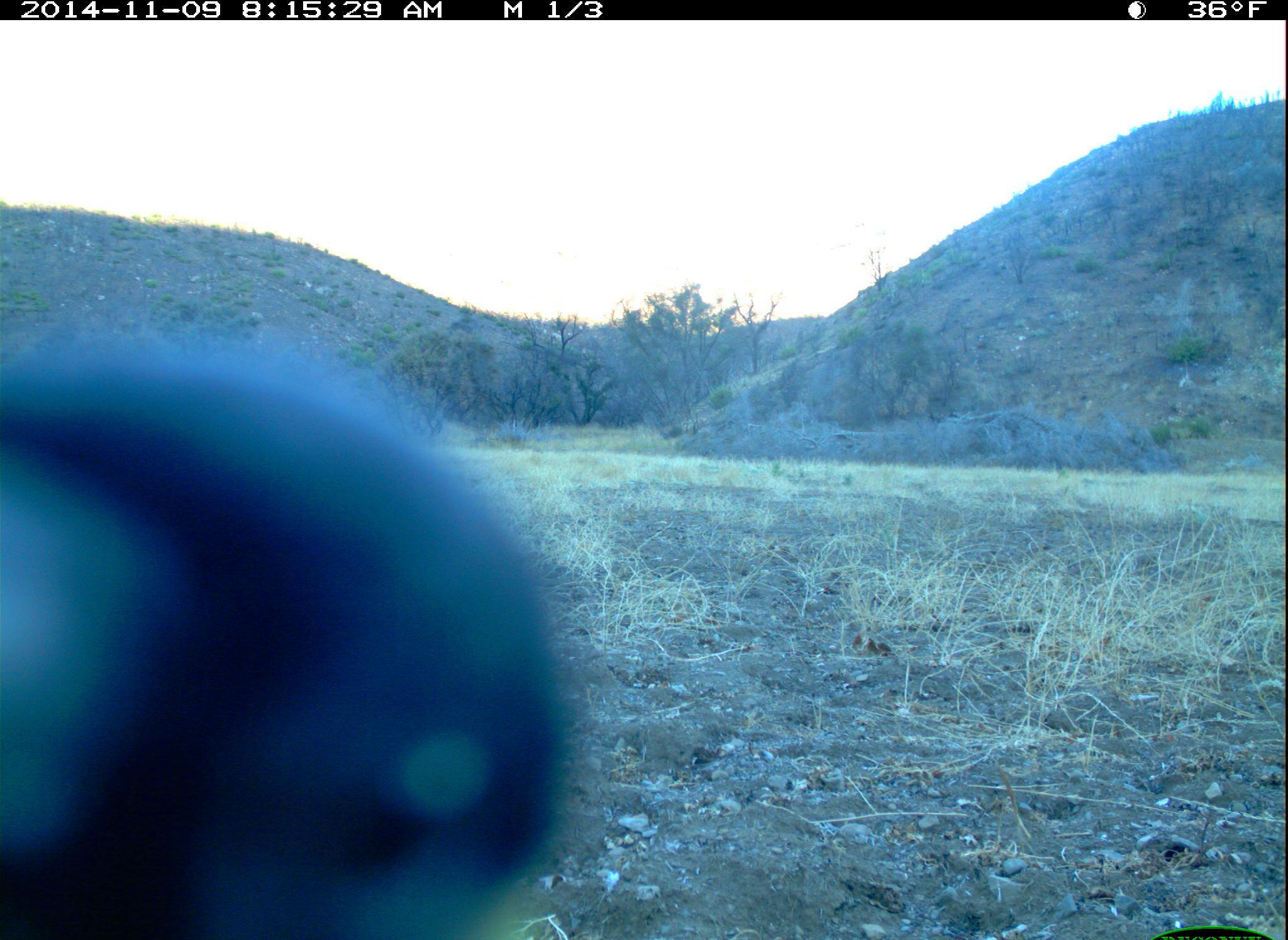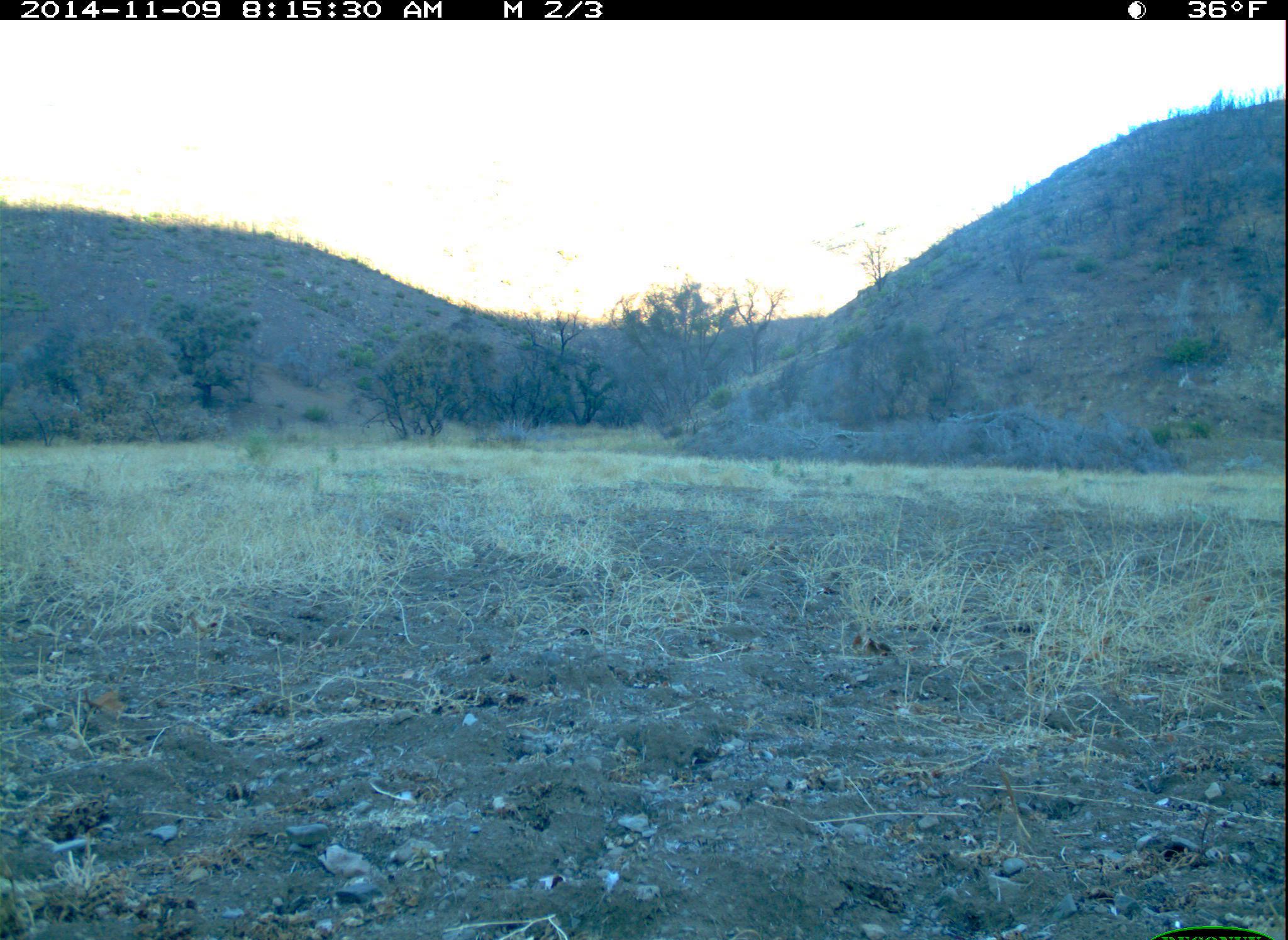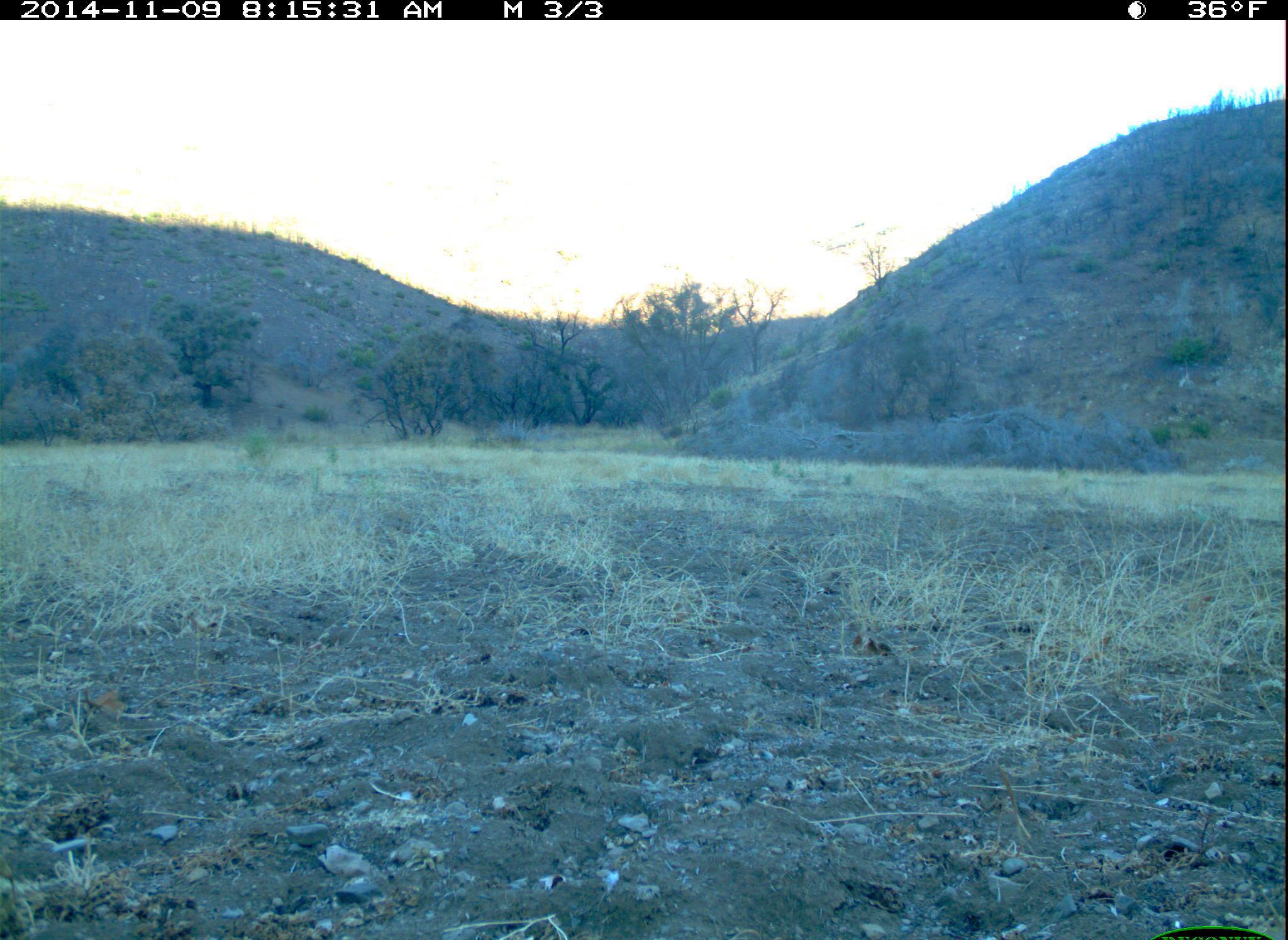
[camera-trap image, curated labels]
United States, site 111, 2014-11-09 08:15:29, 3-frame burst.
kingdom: Animalia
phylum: Chordata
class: Aves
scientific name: Aves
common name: bird